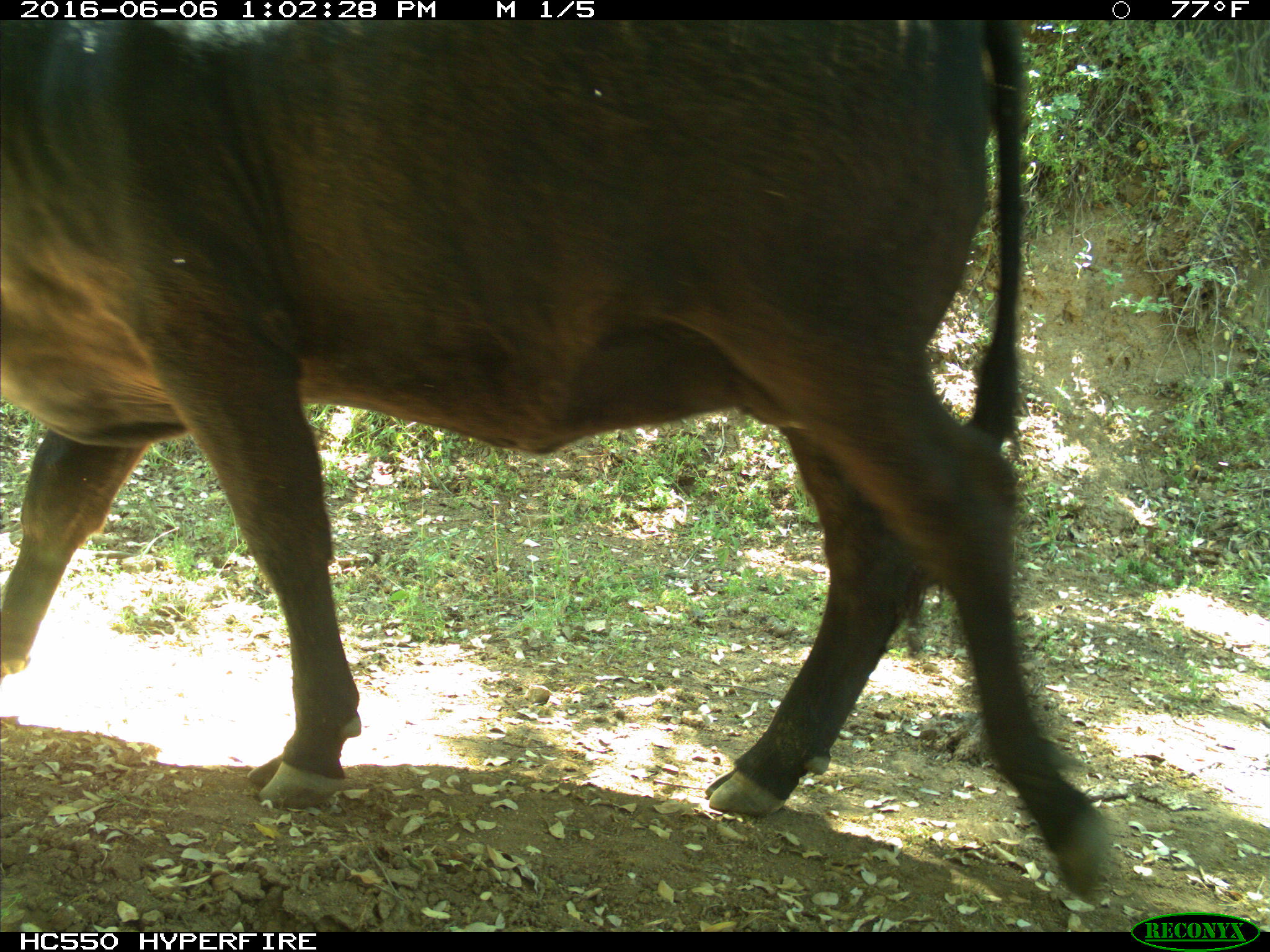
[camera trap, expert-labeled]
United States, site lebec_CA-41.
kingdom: Animalia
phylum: Chordata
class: Mammalia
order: Artiodactyla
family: Bovidae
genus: Bos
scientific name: Bos taurus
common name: domestic cow